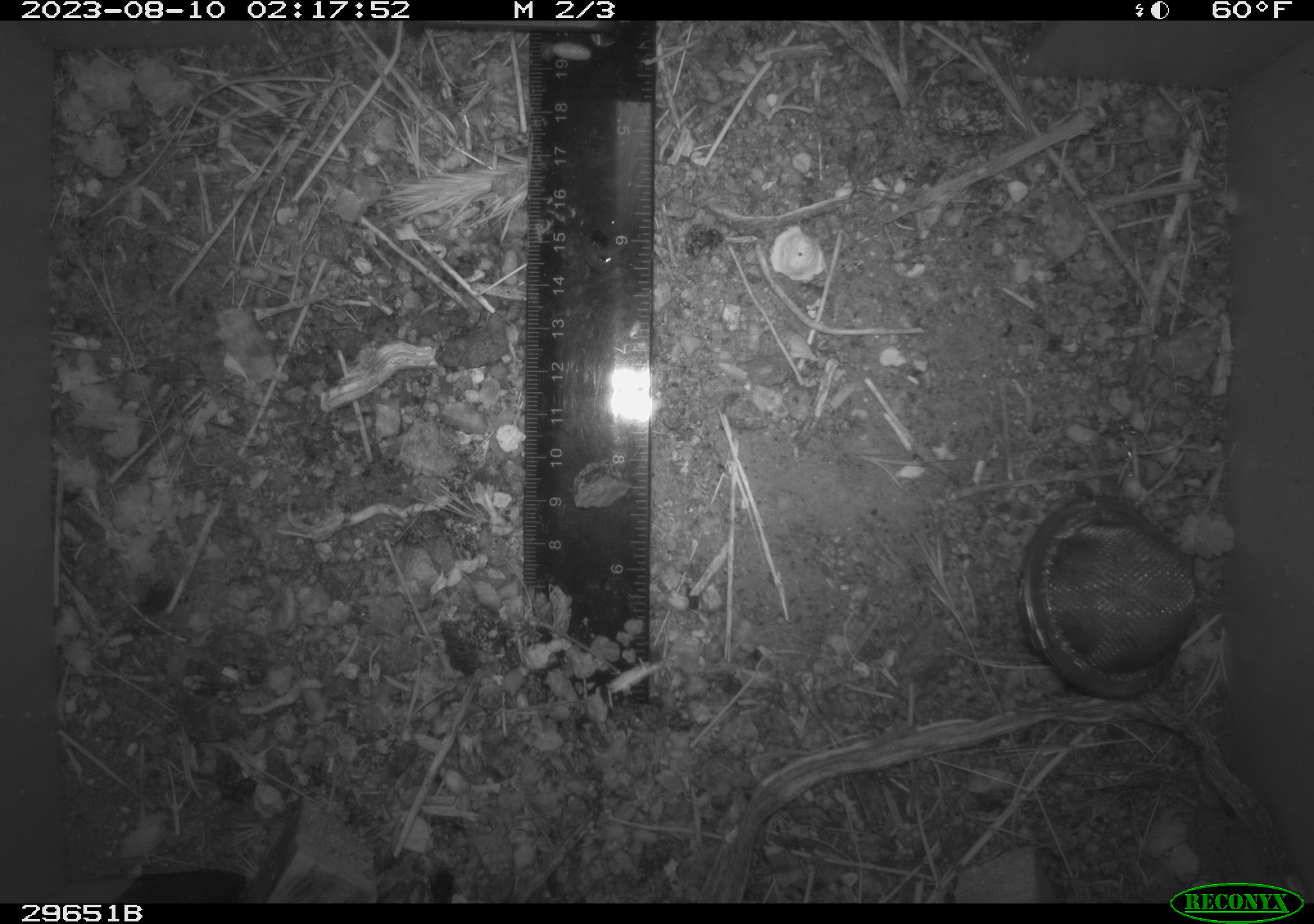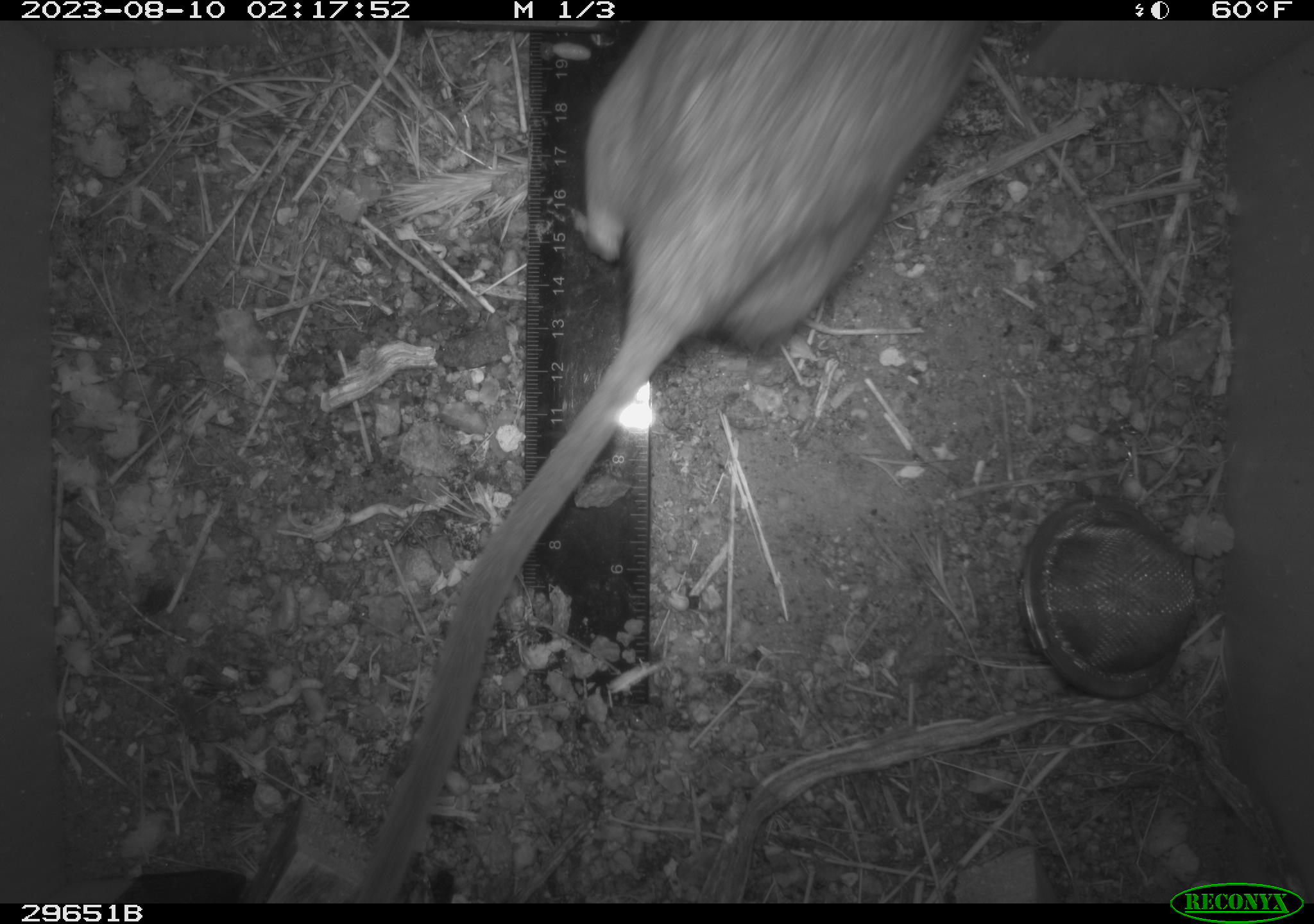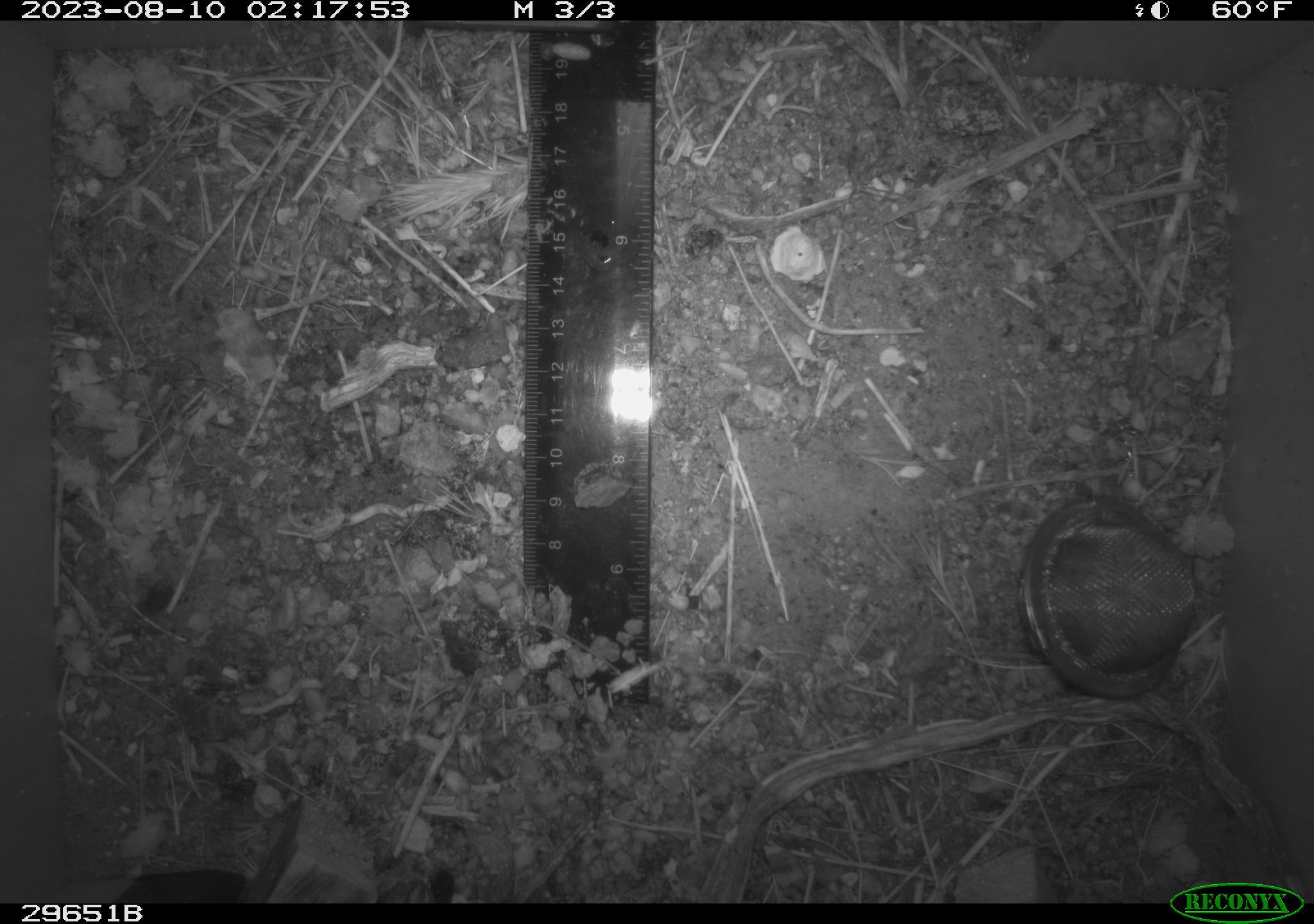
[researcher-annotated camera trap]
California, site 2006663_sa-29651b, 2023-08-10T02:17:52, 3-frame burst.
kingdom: Animalia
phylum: Chordata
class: Mammalia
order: Rodentia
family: Cricetidae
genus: Neotoma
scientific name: Neotoma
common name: pack rat or woodrat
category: neotoma species